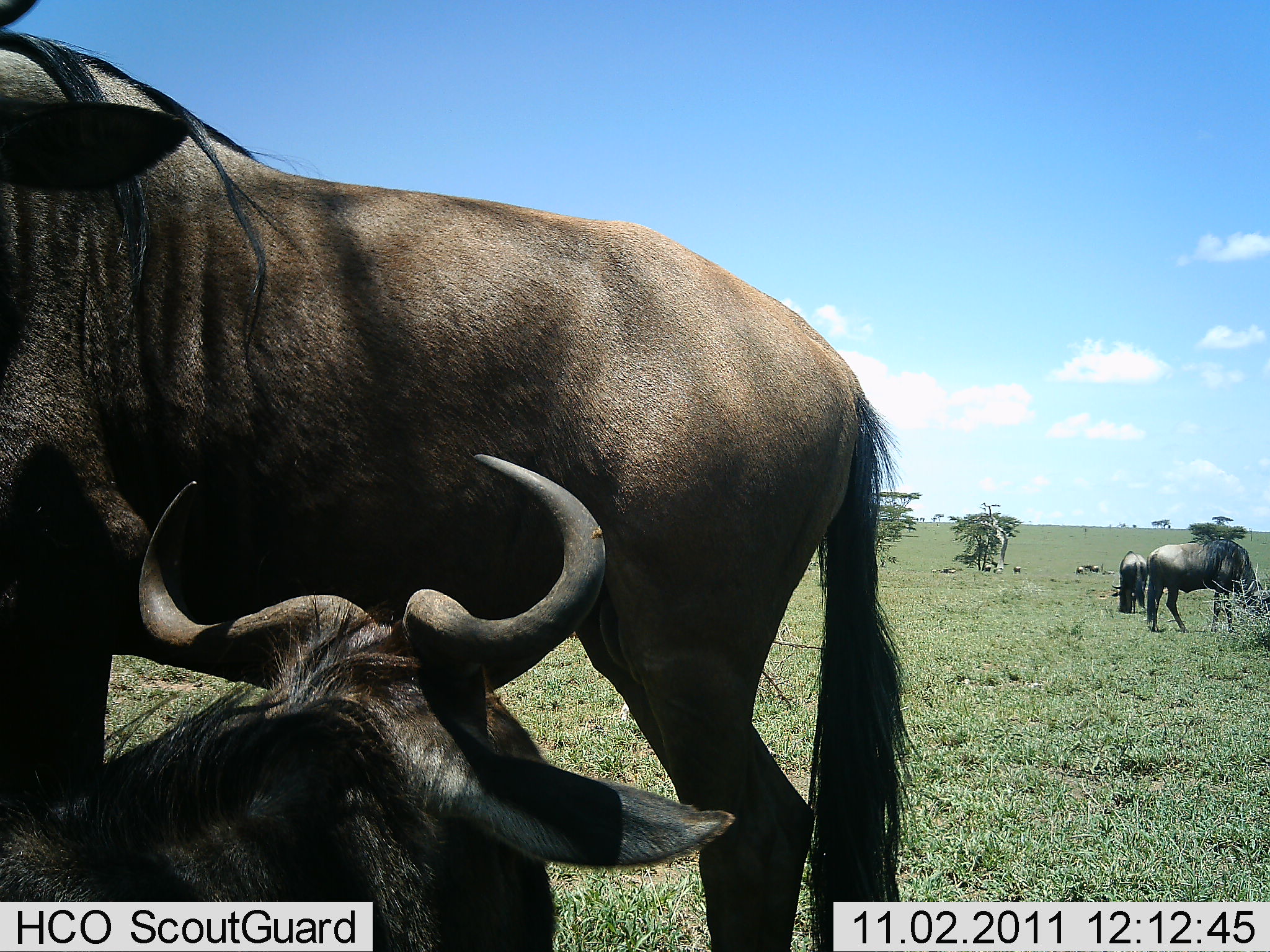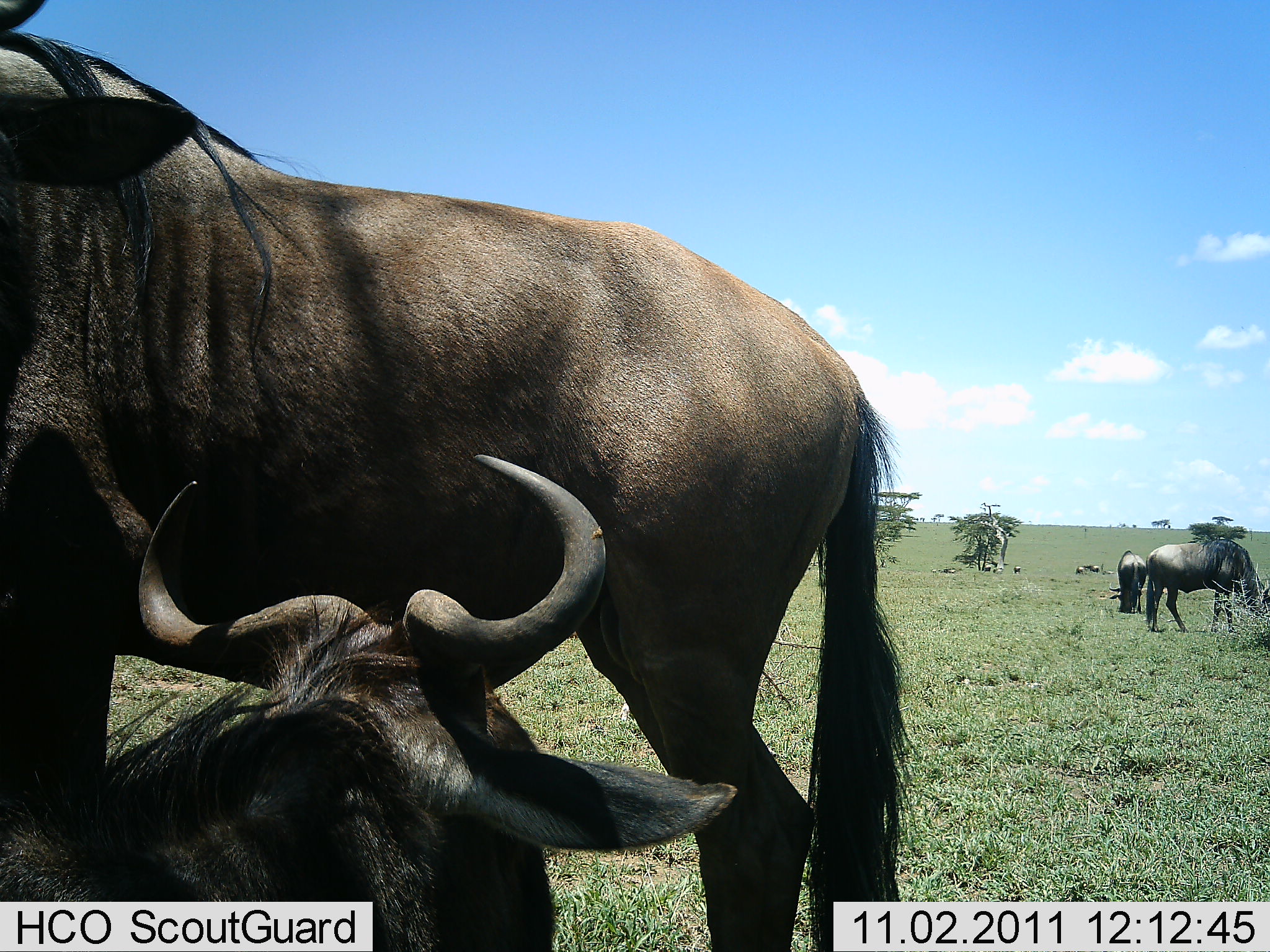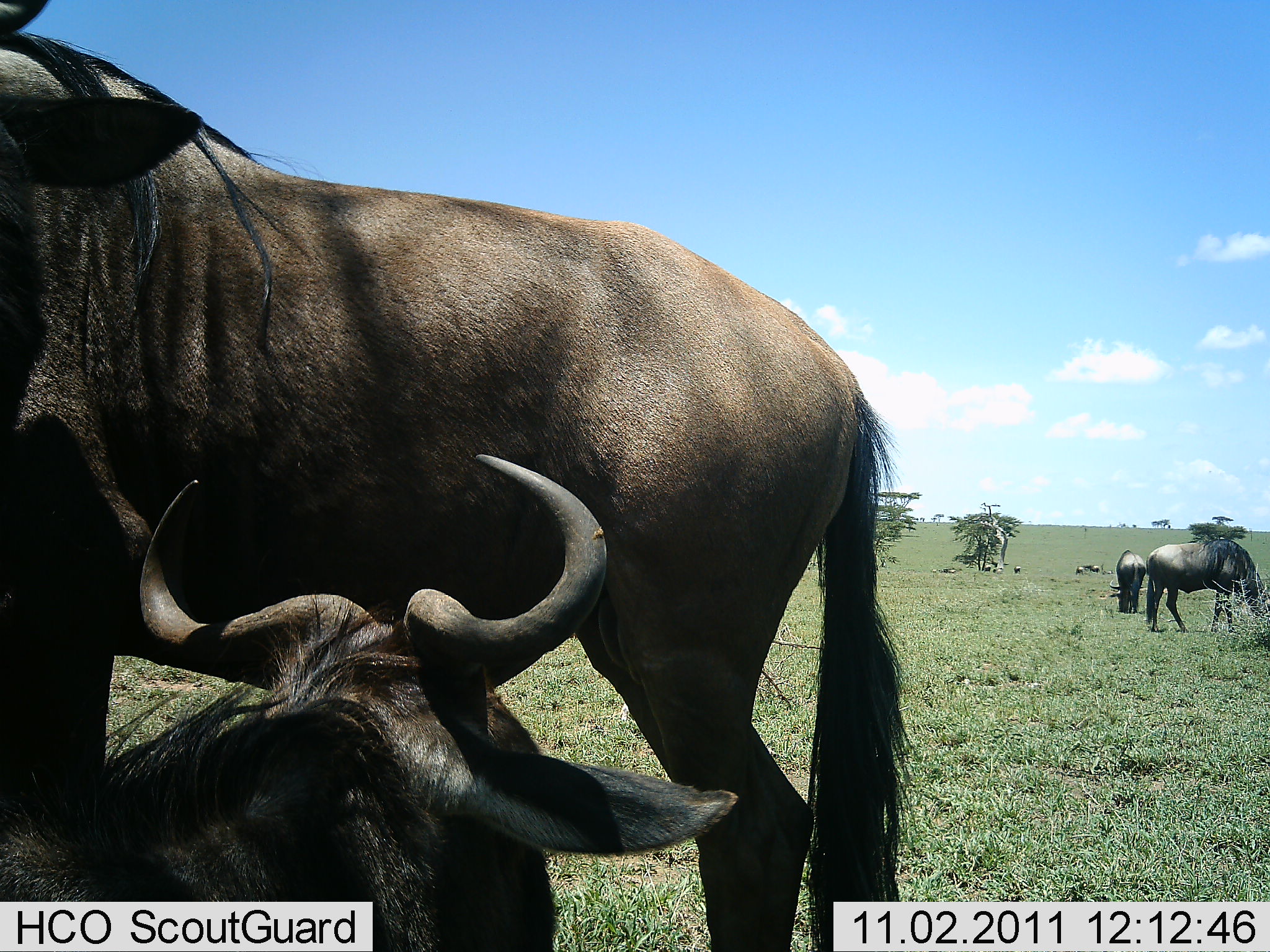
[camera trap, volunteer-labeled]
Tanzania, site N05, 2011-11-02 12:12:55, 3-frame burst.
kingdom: Animalia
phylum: Chordata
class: Mammalia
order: Artiodactyla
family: Bovidae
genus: Connochaetes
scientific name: Connochaetes taurinus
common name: blue wildebeest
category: wildebeest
Wildebeest (blue wildebeest) (Connochaetes taurinus), count 4. Behavior (volunteer vote fractions): standing 50%, resting 58%, moving 8%, interacting 0%. Young present (vote fraction): 0%. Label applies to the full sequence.